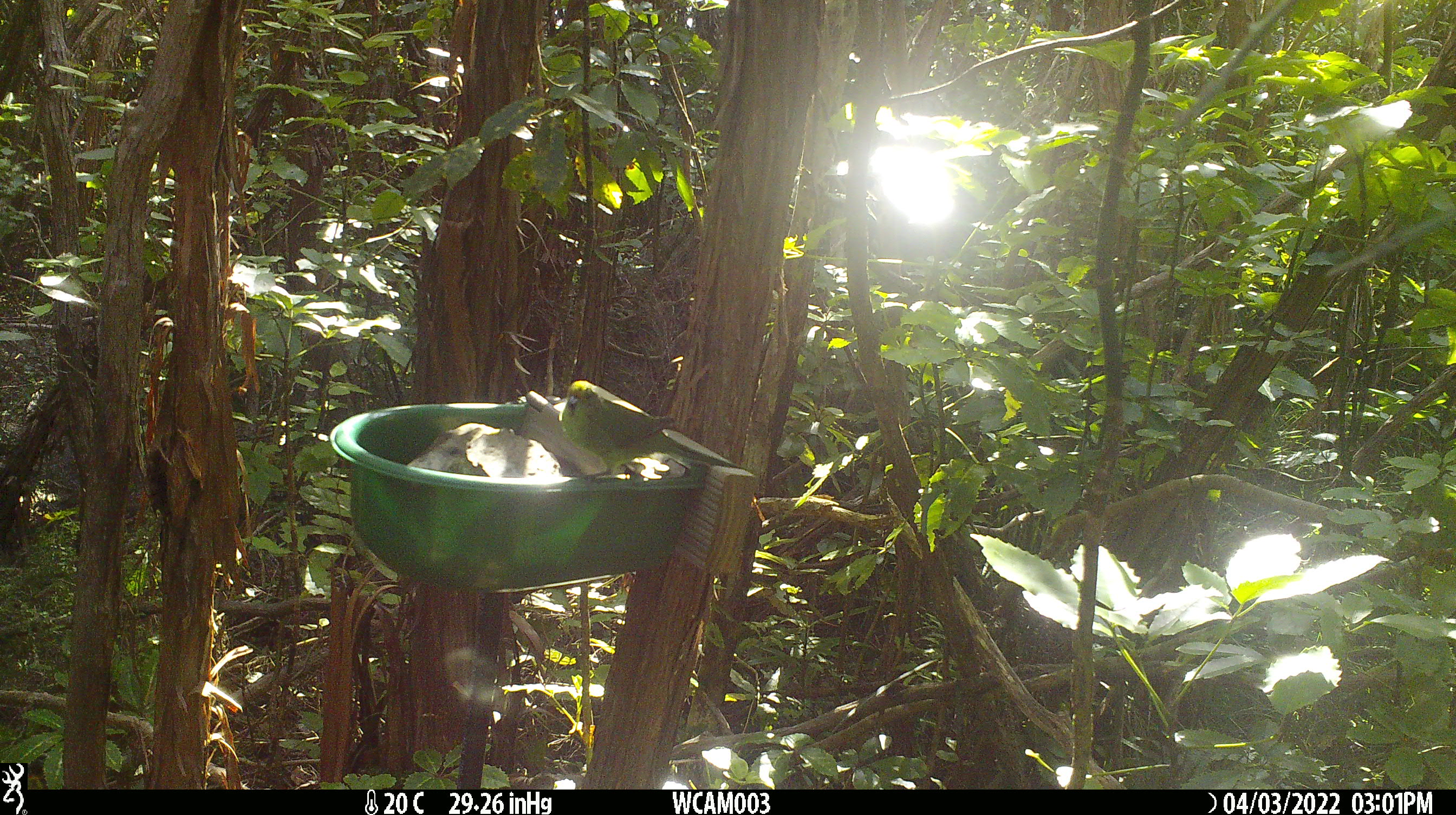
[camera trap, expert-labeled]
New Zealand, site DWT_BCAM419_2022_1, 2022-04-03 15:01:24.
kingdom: Animalia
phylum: Chordata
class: Aves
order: Psittaciformes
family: Psittaculidae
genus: Cyanoramphus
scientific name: Cyanoramphus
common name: parakeet